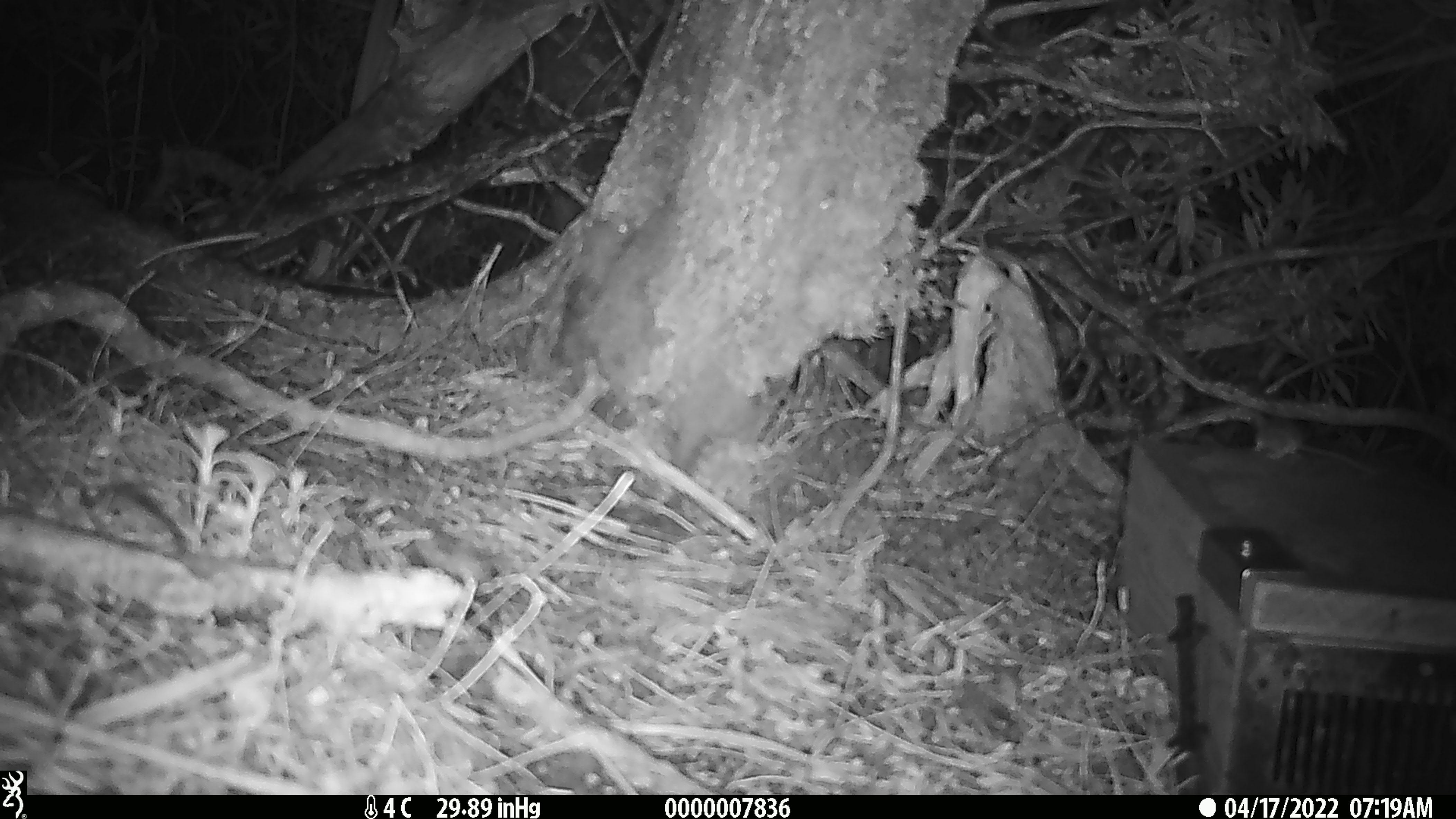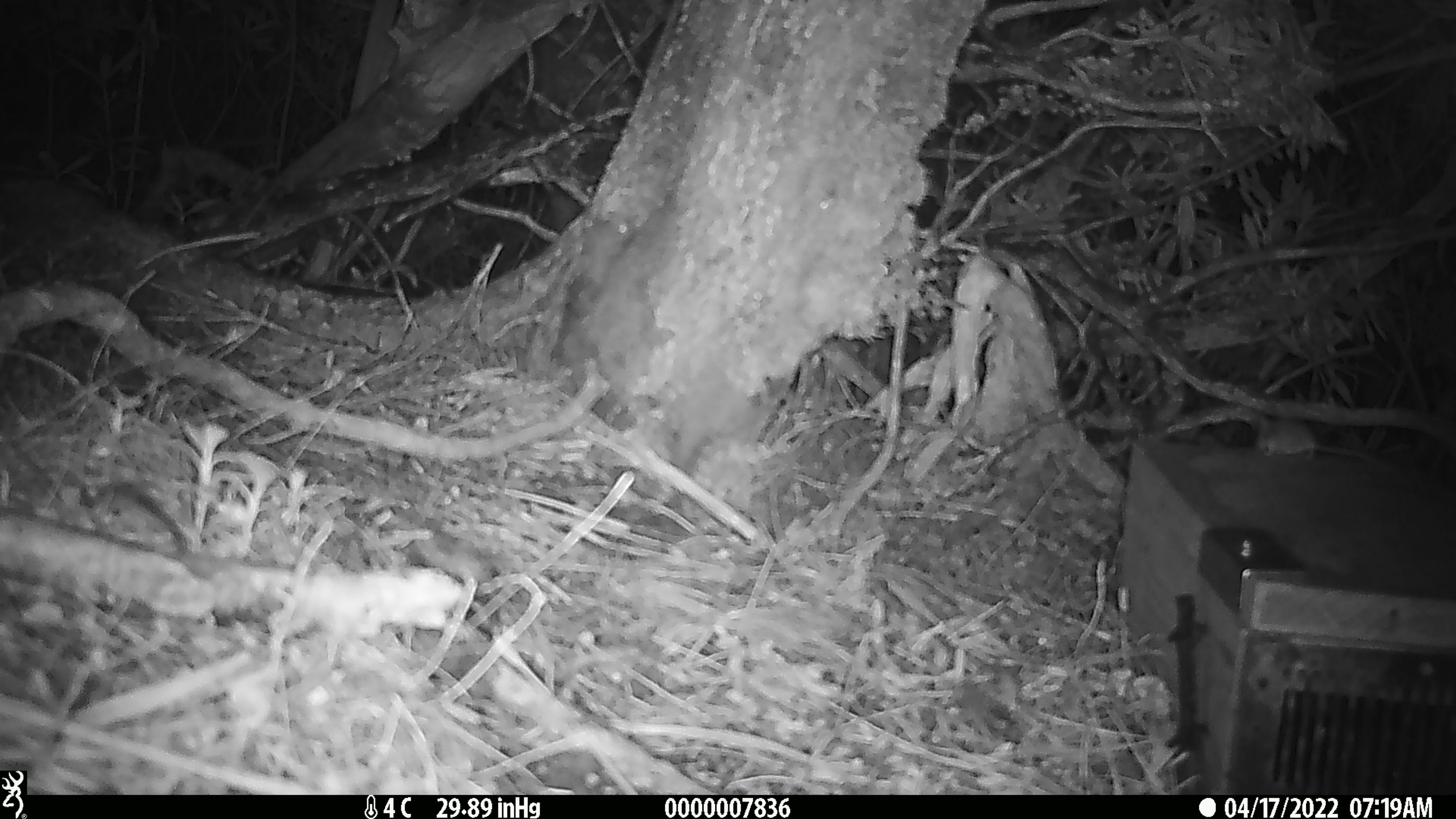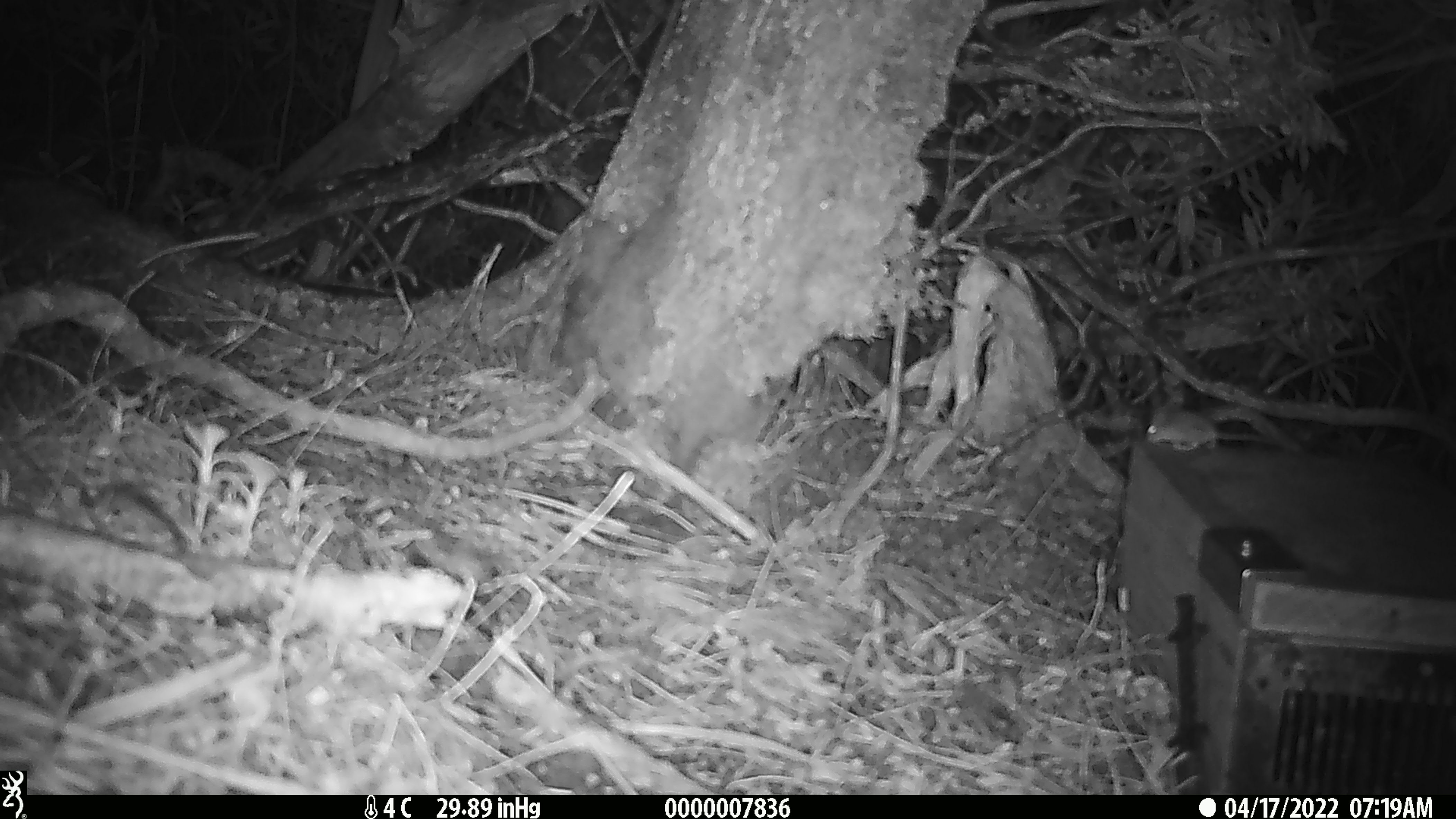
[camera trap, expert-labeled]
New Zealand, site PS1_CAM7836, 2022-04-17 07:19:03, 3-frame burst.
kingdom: Animalia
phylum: Chordata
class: Mammalia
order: Rodentia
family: Muridae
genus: Mus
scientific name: Mus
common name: mouse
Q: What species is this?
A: Mouse (Mus).